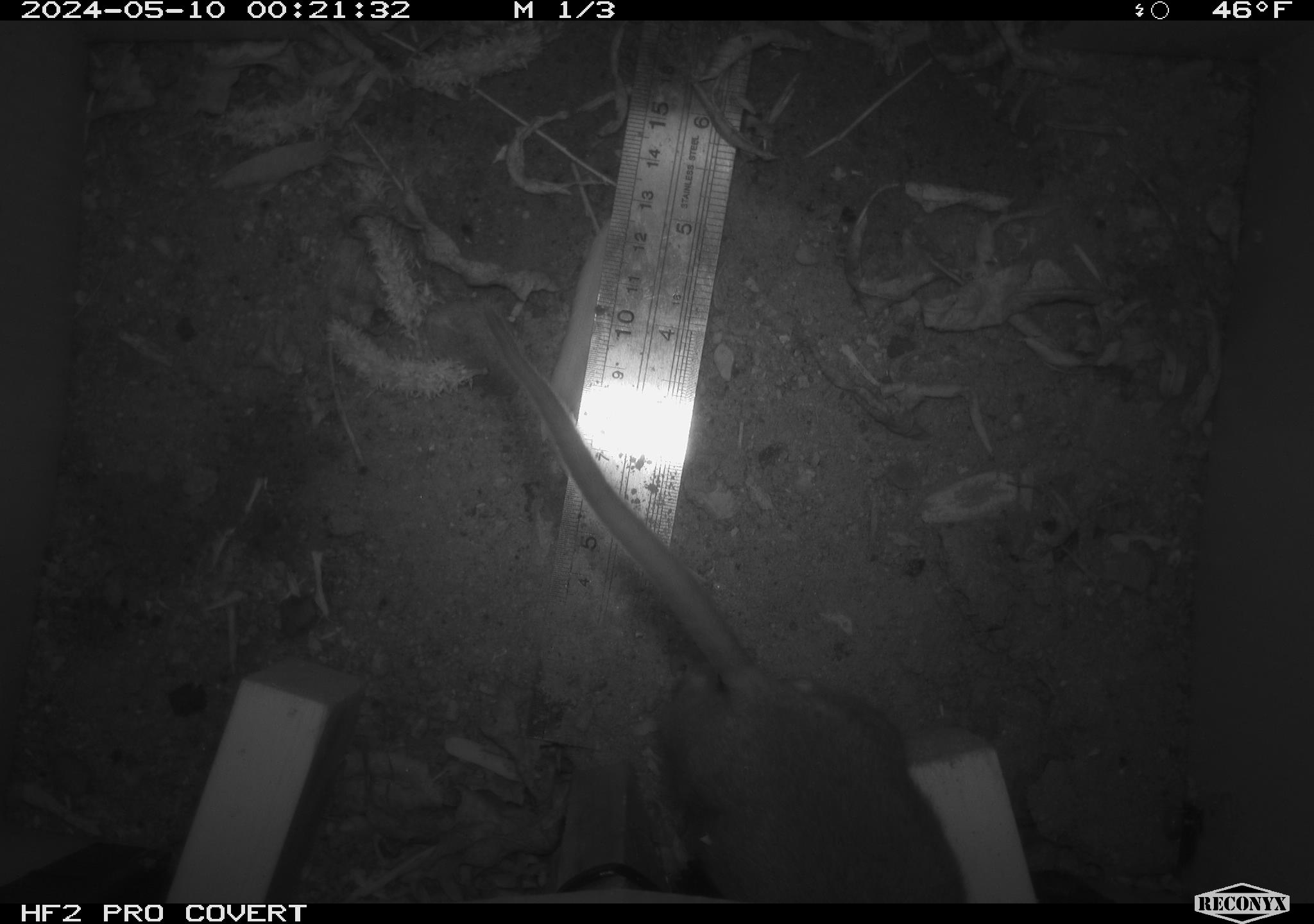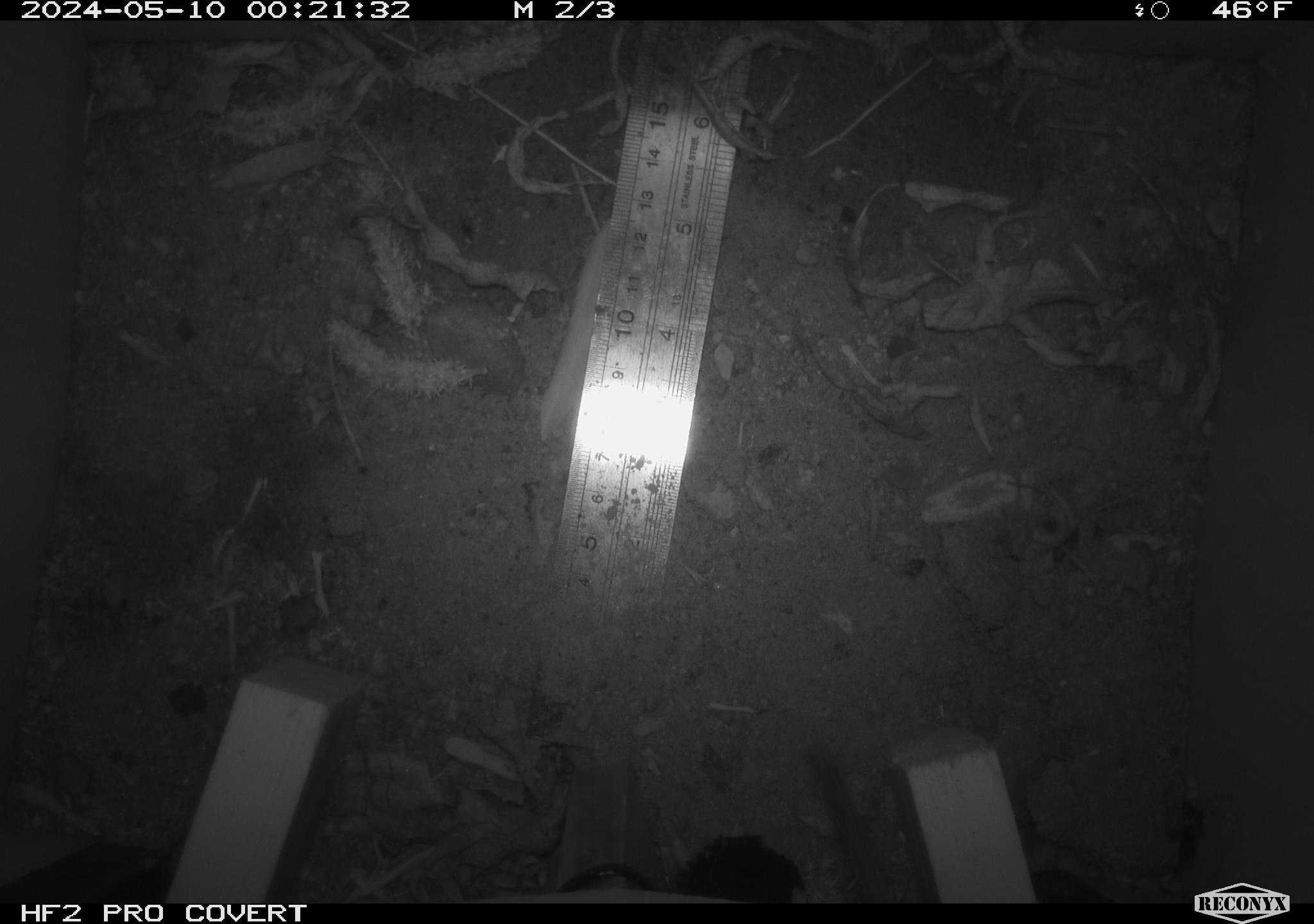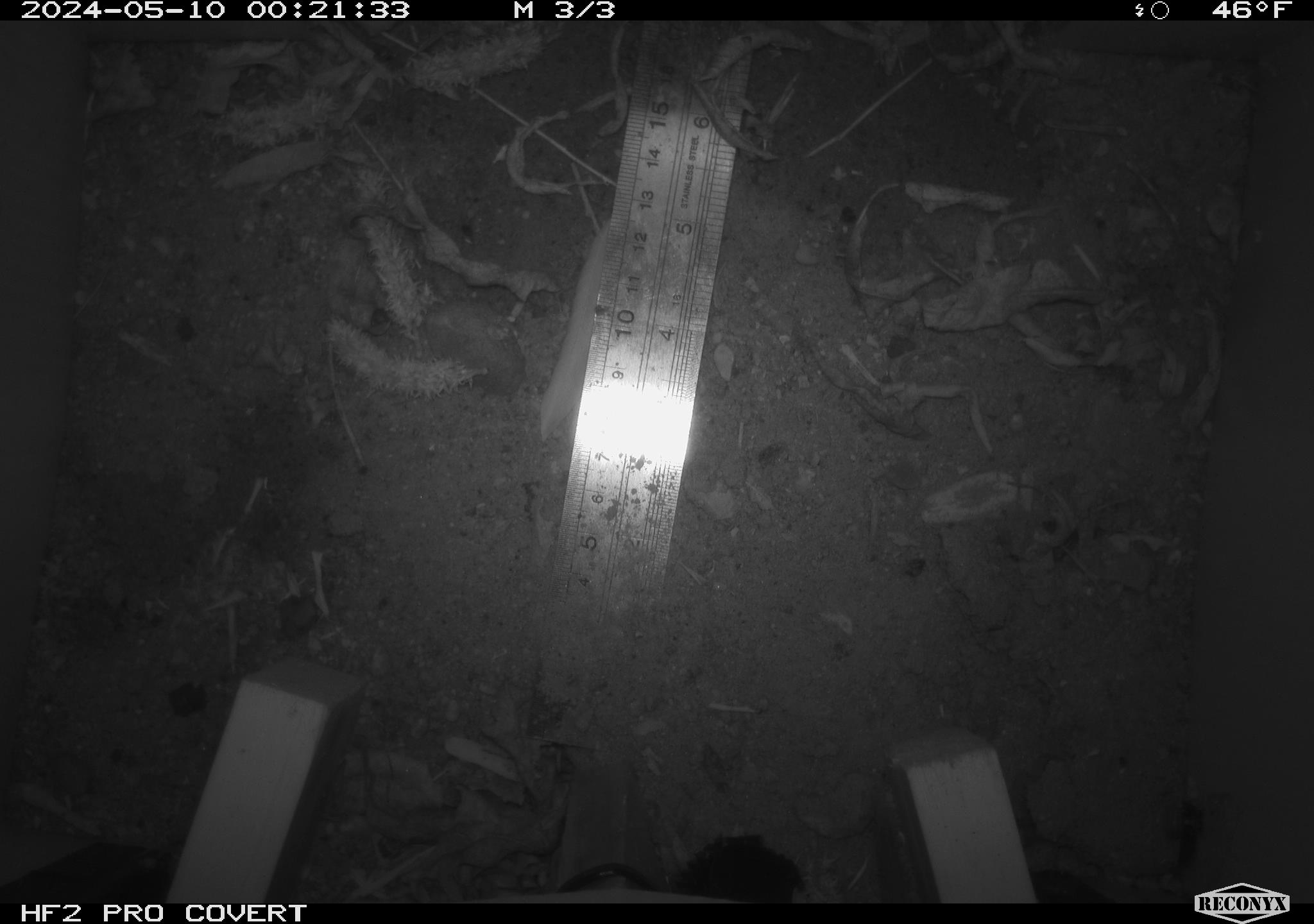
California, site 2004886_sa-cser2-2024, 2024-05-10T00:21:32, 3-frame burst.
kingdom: Animalia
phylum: Chordata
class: Mammalia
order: Rodentia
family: Muridae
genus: Rattus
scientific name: Rattus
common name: rat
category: rattus species